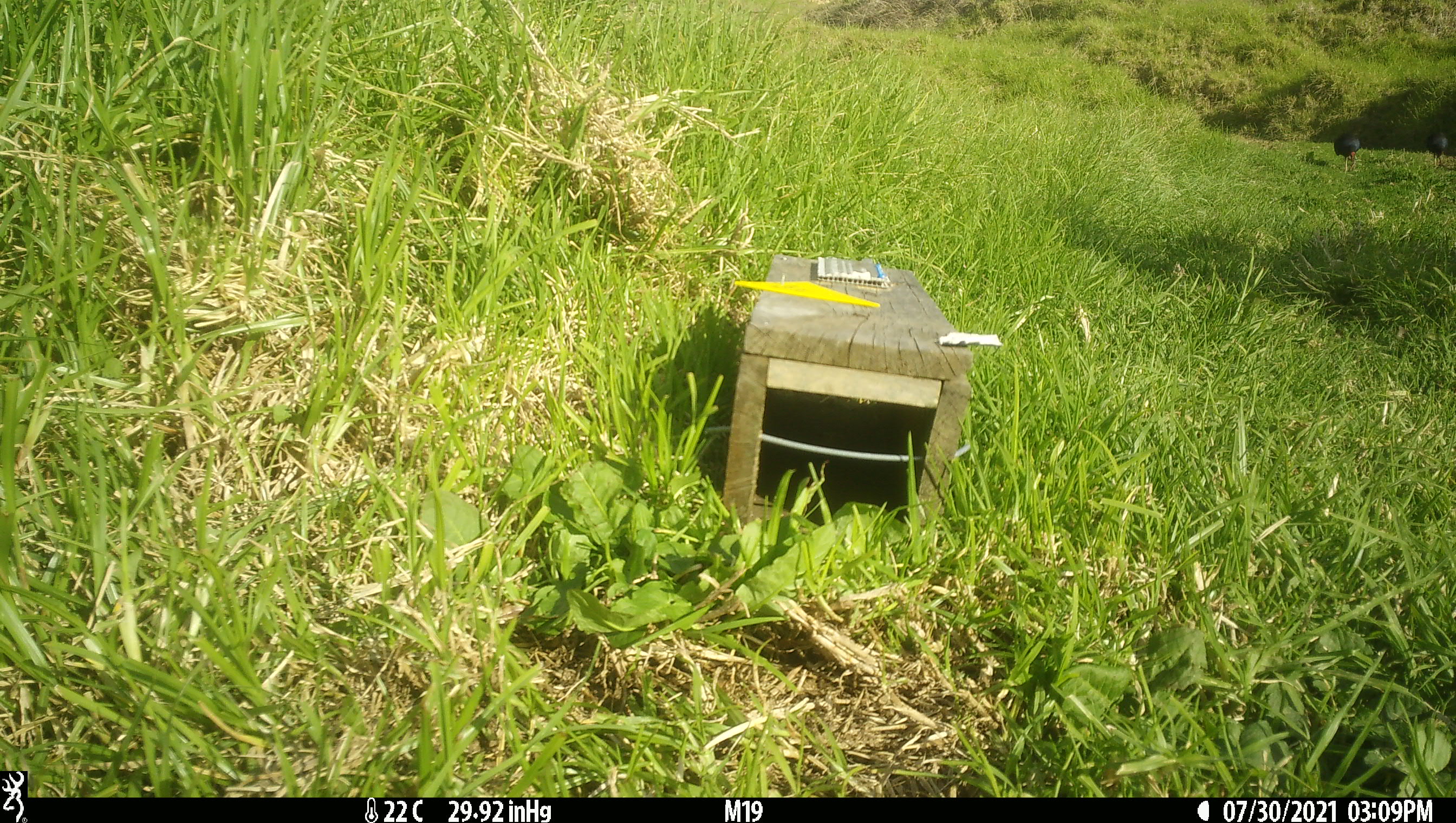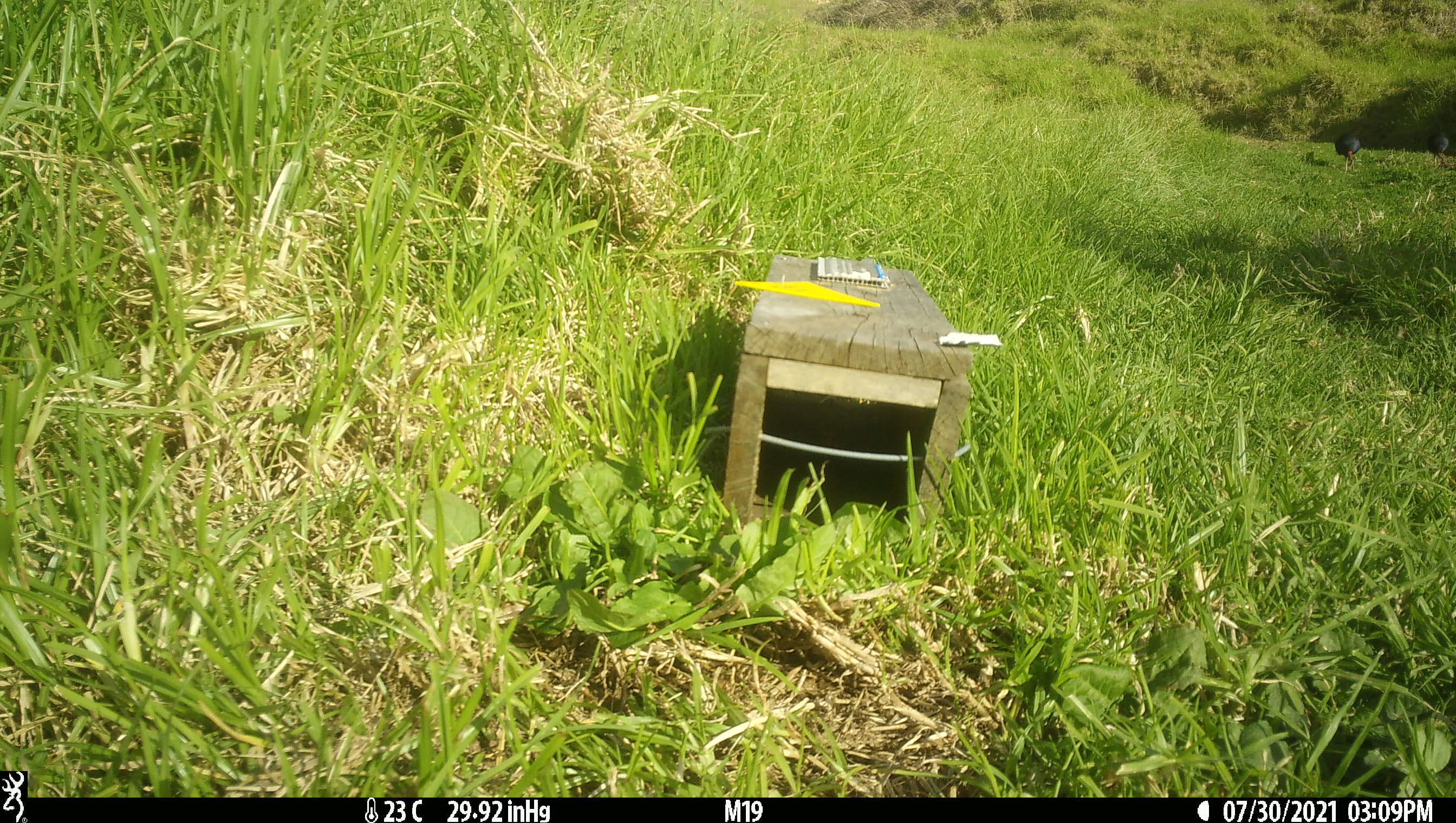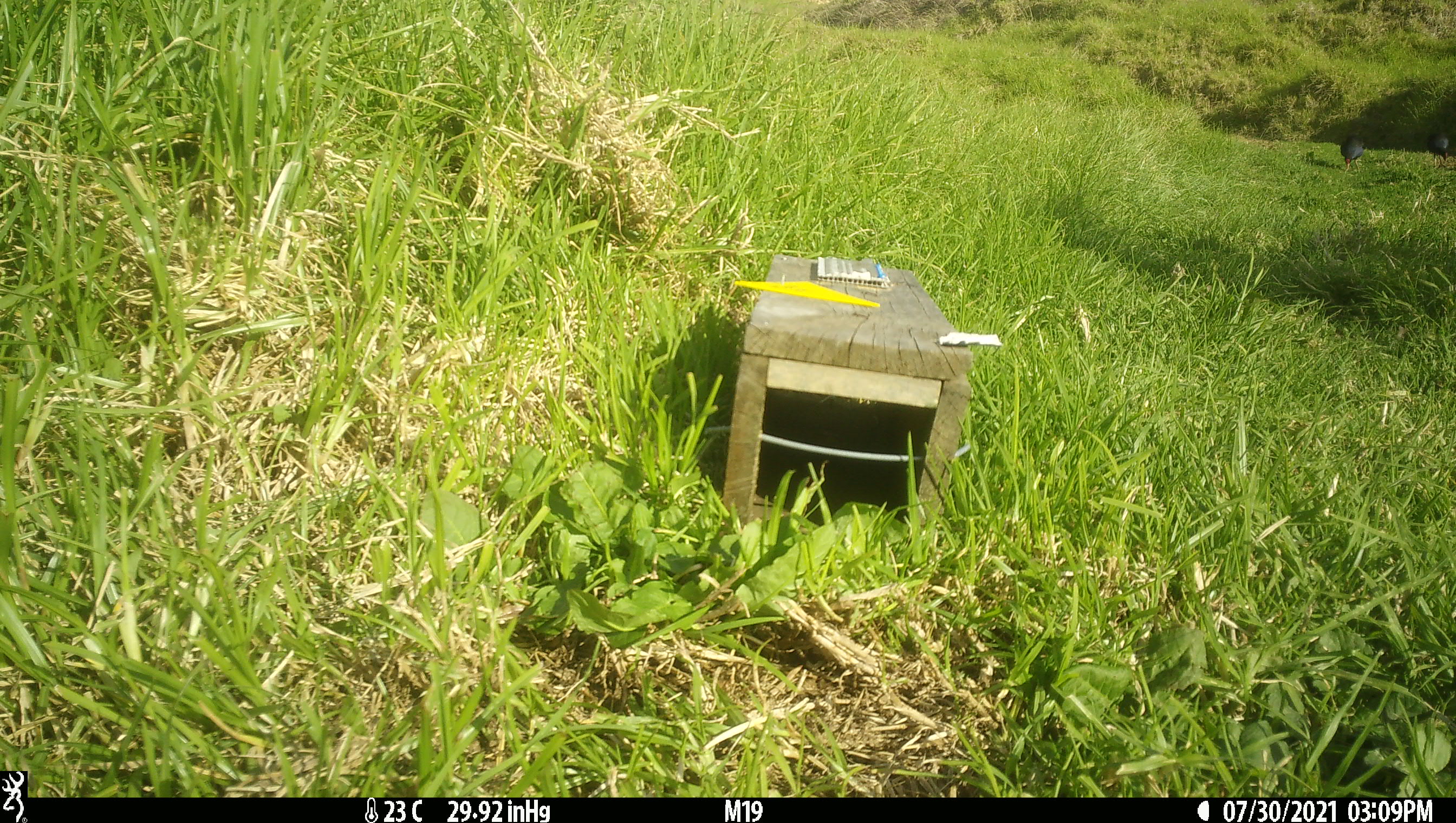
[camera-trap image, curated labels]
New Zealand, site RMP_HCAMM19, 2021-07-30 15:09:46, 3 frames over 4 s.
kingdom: Animalia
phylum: Chordata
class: Aves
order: Gruiformes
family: Rallidae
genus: Porphyrio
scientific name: Porphyrio melanotus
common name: australasian swamphen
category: pukeko